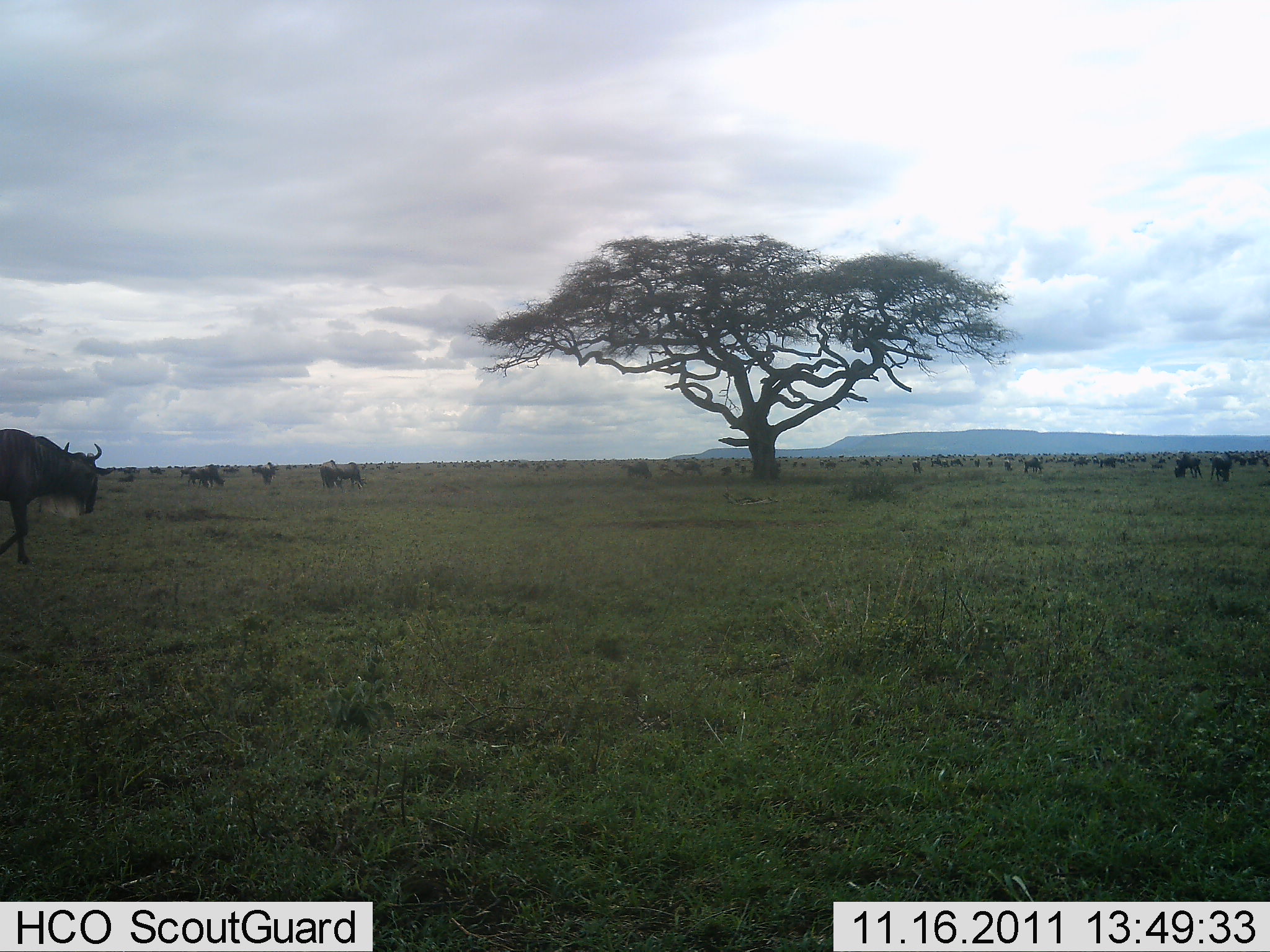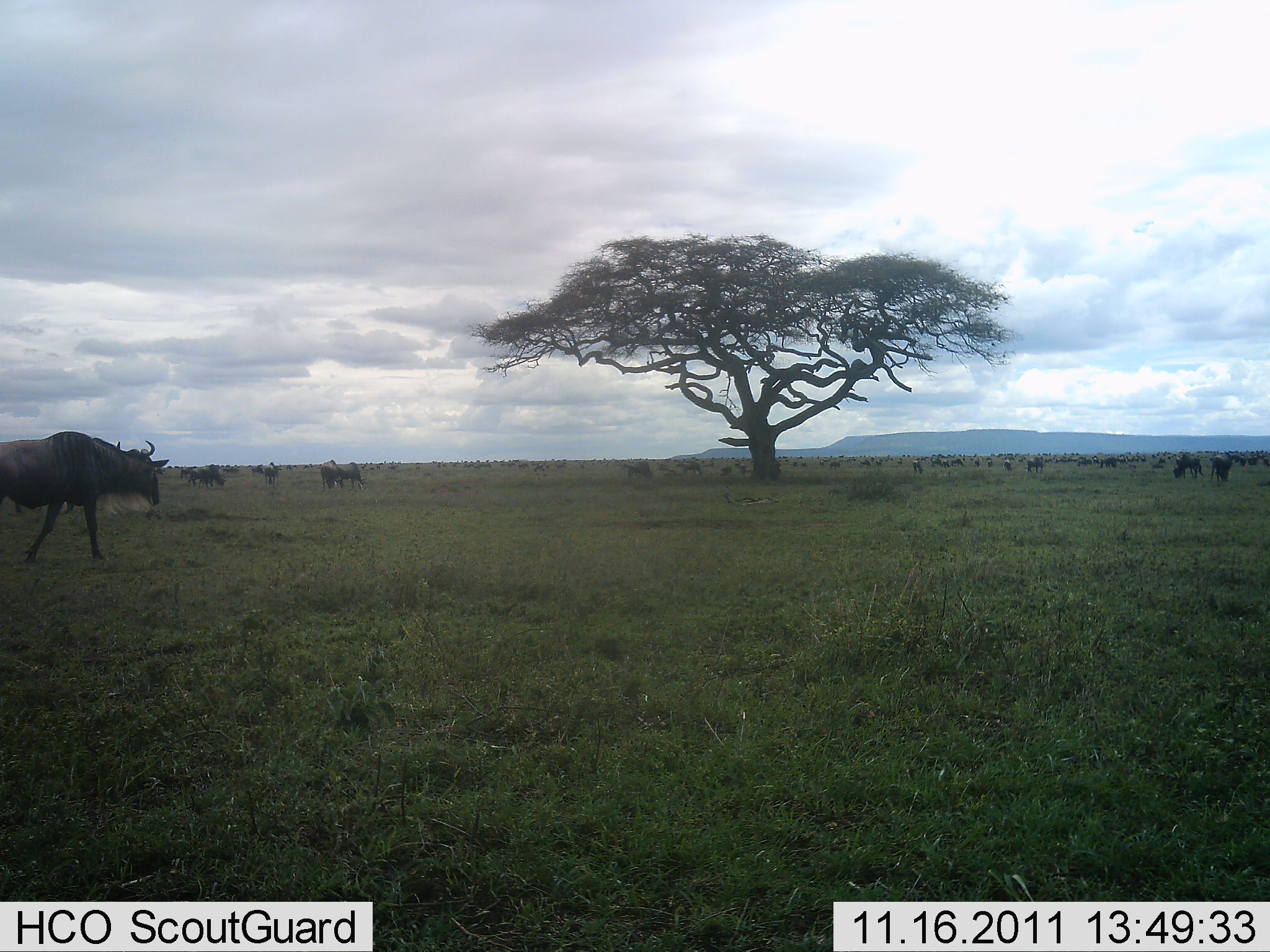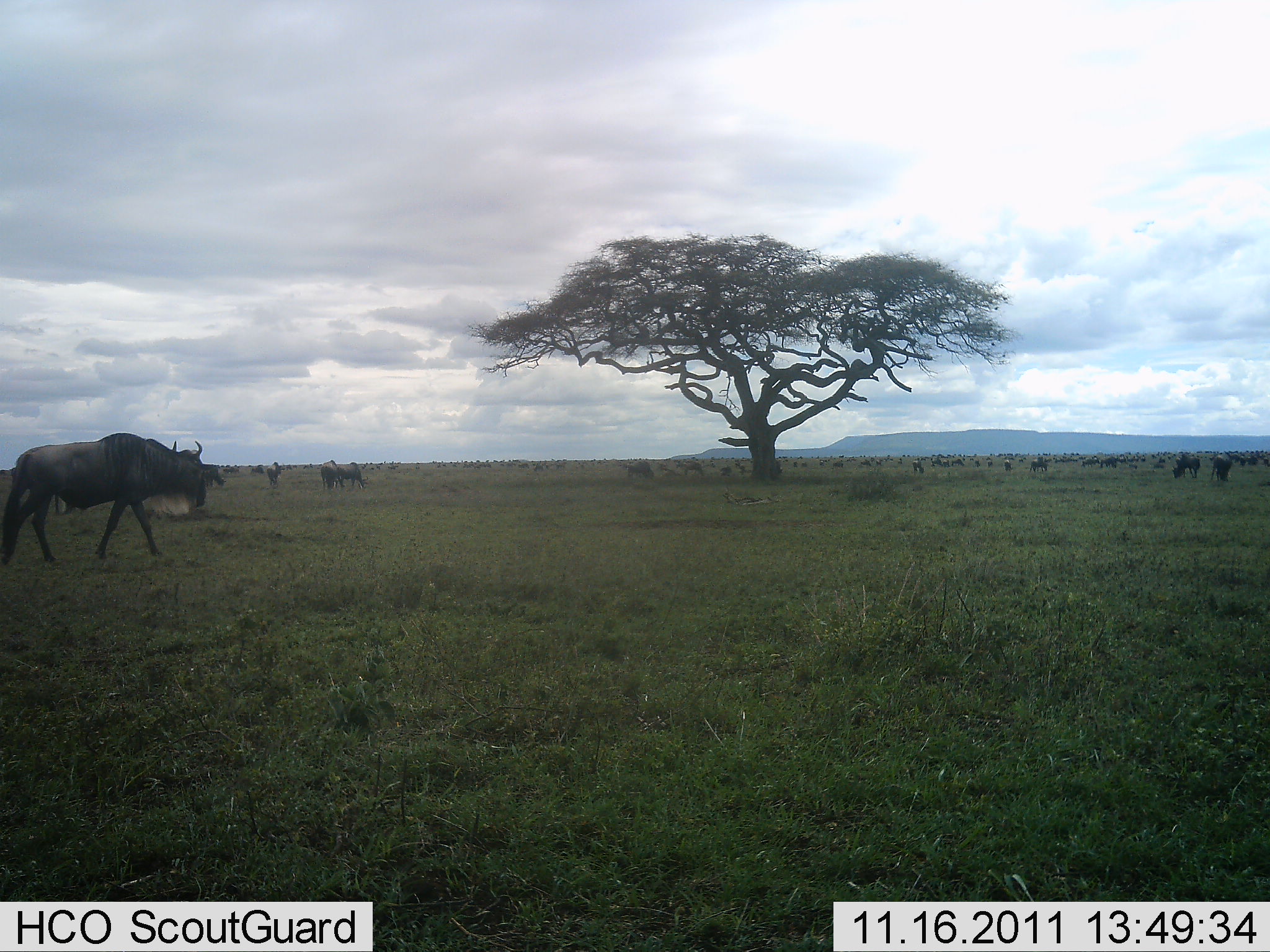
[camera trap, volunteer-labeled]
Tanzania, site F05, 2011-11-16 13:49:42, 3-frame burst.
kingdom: Animalia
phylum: Chordata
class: Mammalia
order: Artiodactyla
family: Bovidae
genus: Connochaetes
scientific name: Connochaetes taurinus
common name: blue wildebeest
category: wildebeest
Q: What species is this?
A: Wildebeest (blue wildebeest) (Connochaetes taurinus).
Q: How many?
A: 11-50.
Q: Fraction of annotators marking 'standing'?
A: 40%.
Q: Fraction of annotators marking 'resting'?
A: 0%.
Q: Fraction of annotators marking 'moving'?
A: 70%.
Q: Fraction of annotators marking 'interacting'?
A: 0%.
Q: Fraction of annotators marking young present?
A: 10%.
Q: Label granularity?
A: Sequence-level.